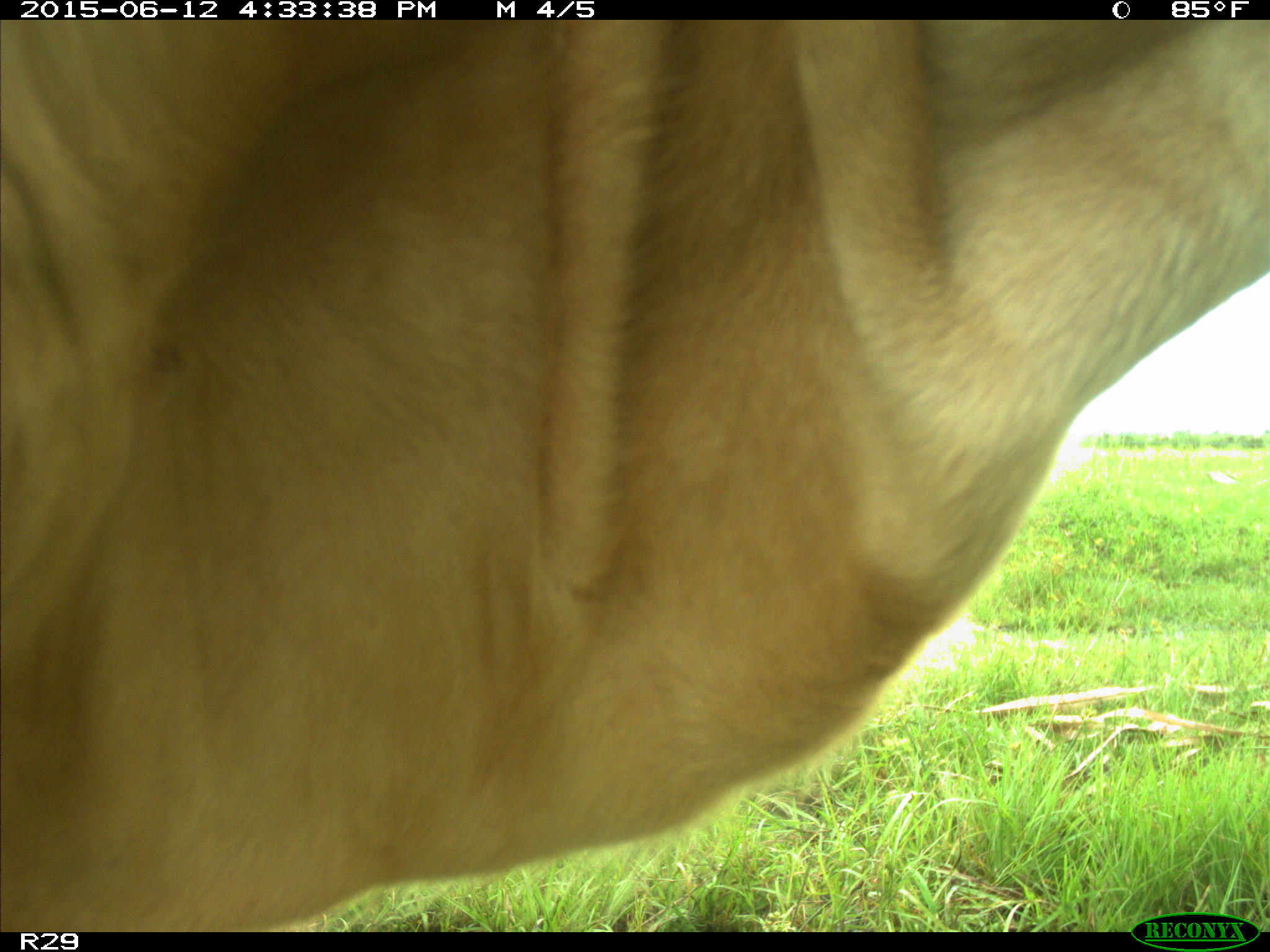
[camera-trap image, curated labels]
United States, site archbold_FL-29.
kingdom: Animalia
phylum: Chordata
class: Mammalia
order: Artiodactyla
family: Bovidae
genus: Bos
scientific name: Bos taurus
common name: domestic cow